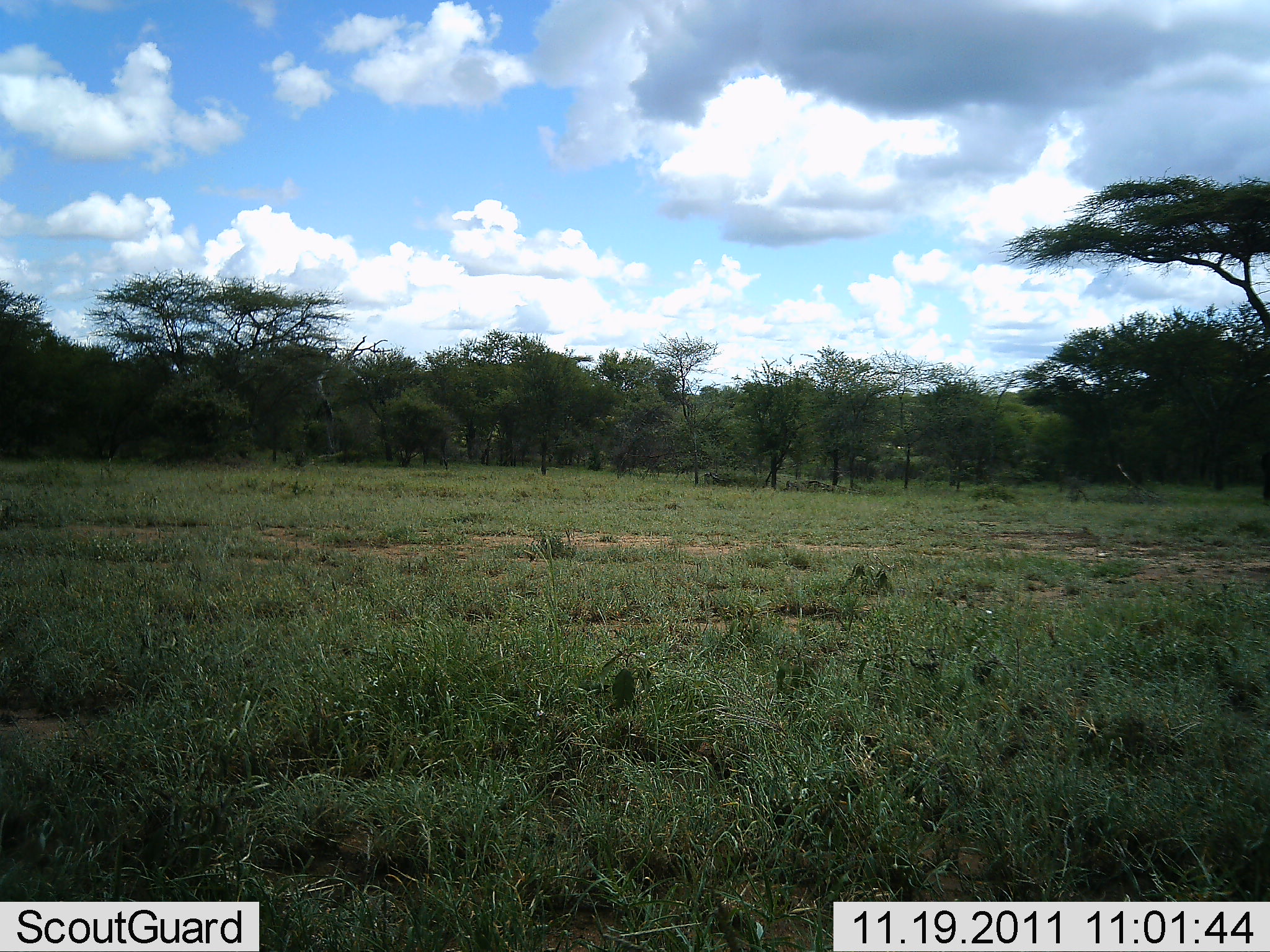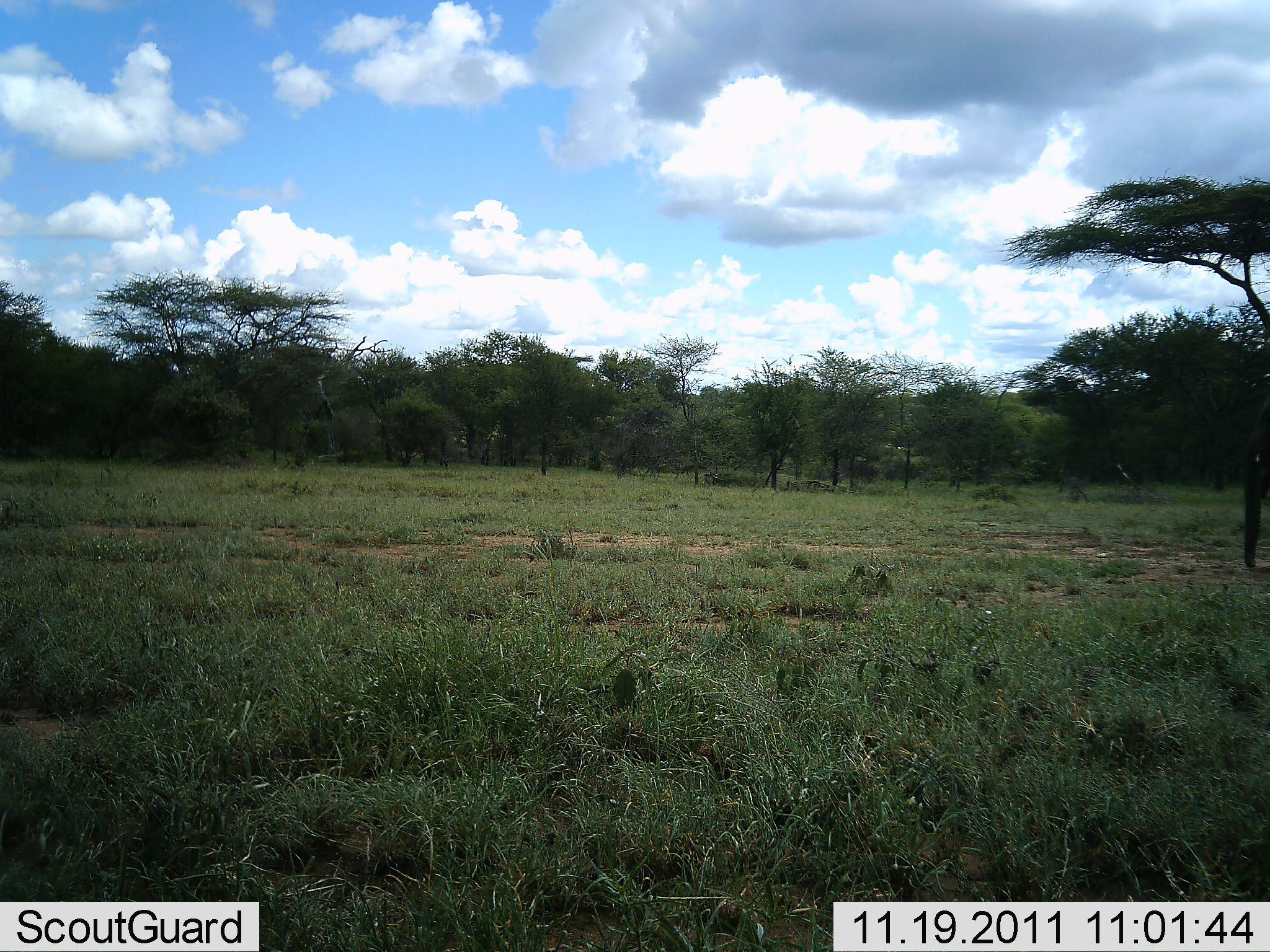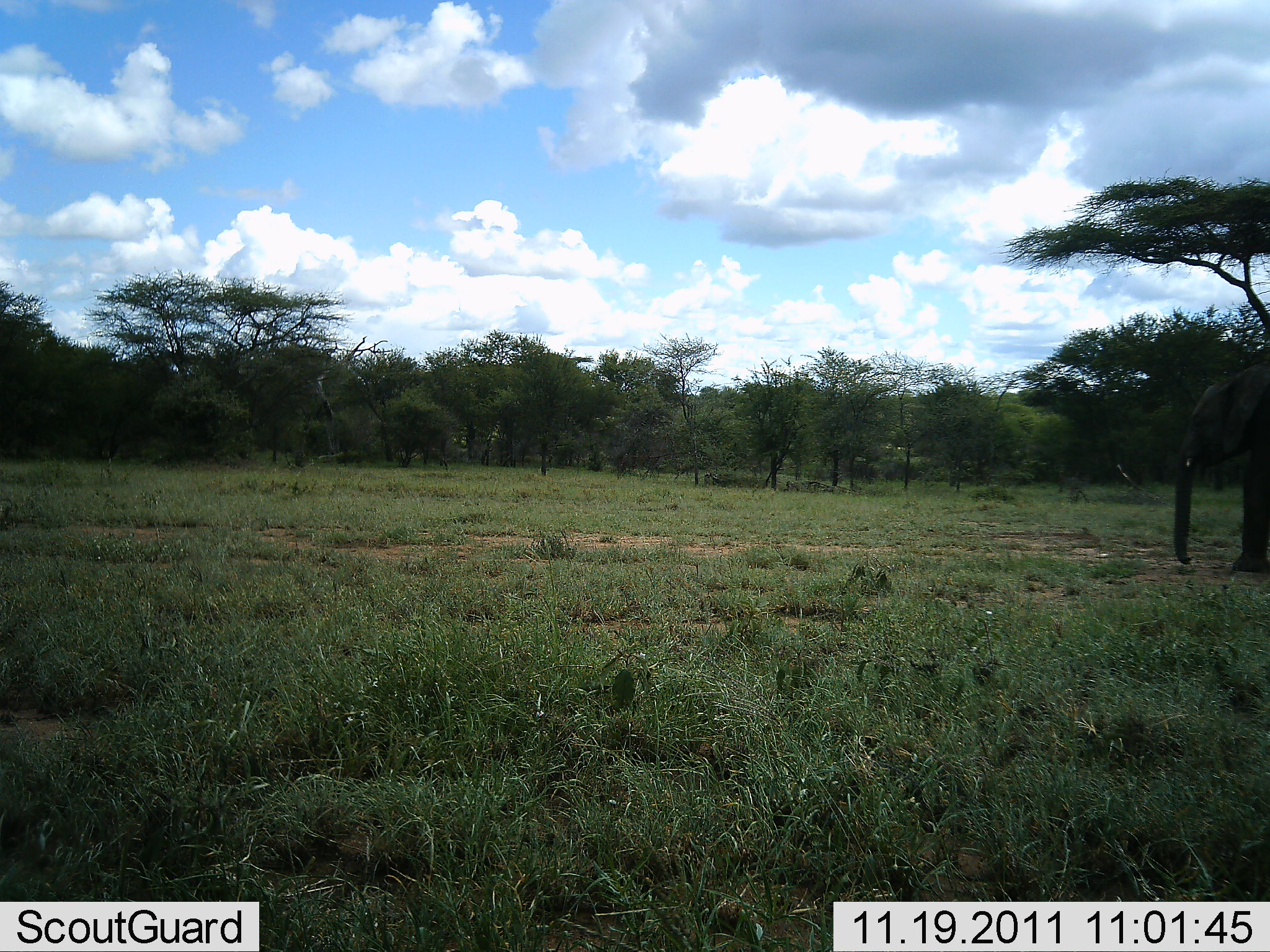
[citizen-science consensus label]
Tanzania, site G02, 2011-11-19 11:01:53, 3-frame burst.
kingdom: Animalia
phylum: Chordata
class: Mammalia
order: Proboscidea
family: Elephantidae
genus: Loxodonta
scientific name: Loxodonta africana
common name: african bush elephant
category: elephant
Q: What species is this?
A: Elephant (african bush elephant) (Loxodonta africana).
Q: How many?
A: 1.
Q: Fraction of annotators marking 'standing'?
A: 0%.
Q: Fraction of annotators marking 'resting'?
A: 0%.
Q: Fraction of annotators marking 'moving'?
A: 100%.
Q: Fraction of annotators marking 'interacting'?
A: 0%.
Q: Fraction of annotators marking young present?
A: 0%.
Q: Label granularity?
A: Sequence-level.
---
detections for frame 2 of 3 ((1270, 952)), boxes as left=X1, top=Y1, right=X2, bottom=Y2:
animal: left=1242, top=393, right=1270, bottom=574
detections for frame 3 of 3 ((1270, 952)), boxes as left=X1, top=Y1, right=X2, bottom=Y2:
animal: left=1168, top=353, right=1270, bottom=581